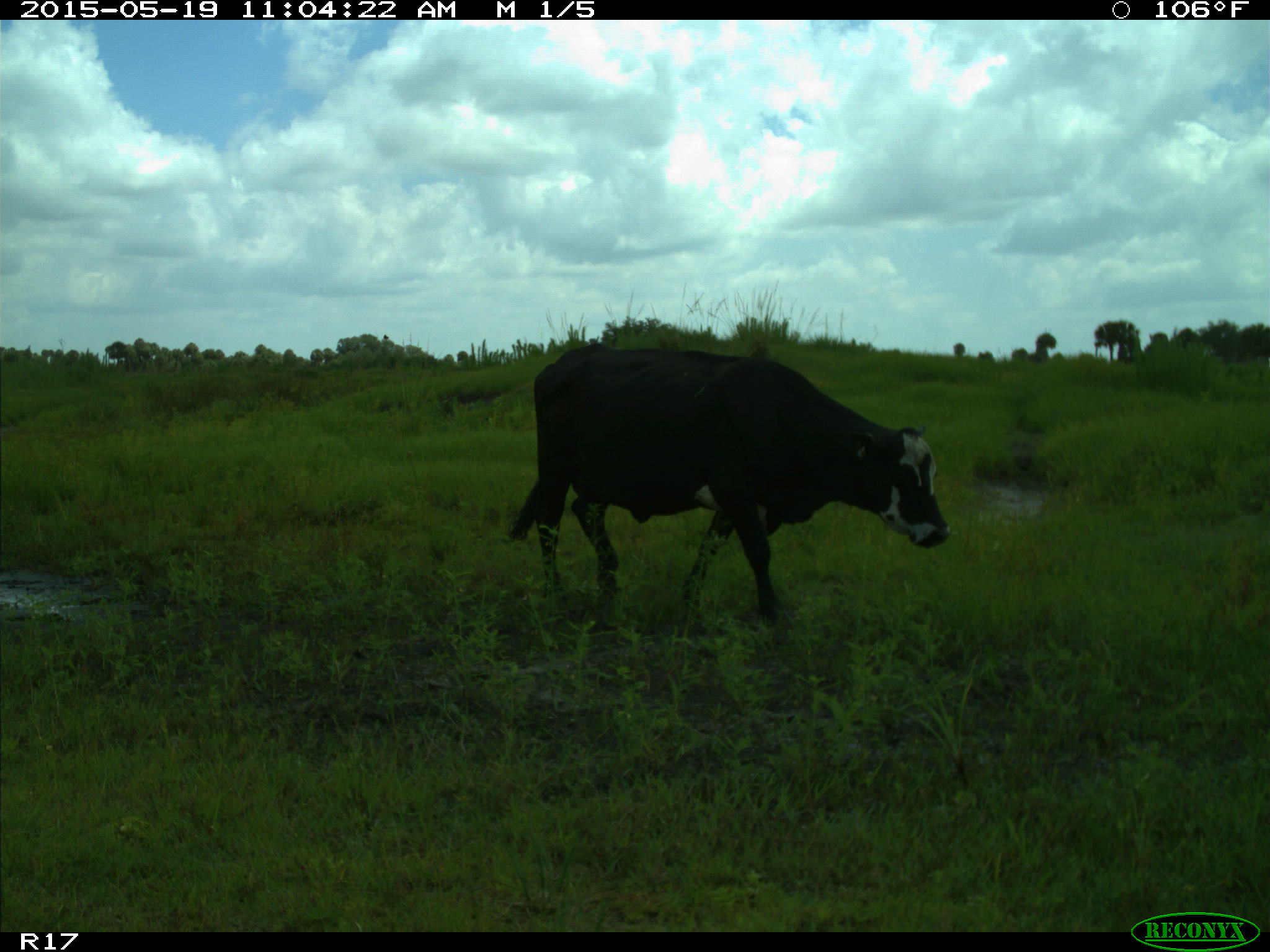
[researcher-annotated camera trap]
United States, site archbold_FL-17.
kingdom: Animalia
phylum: Chordata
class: Mammalia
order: Artiodactyla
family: Bovidae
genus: Bos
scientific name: Bos taurus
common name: domestic cow